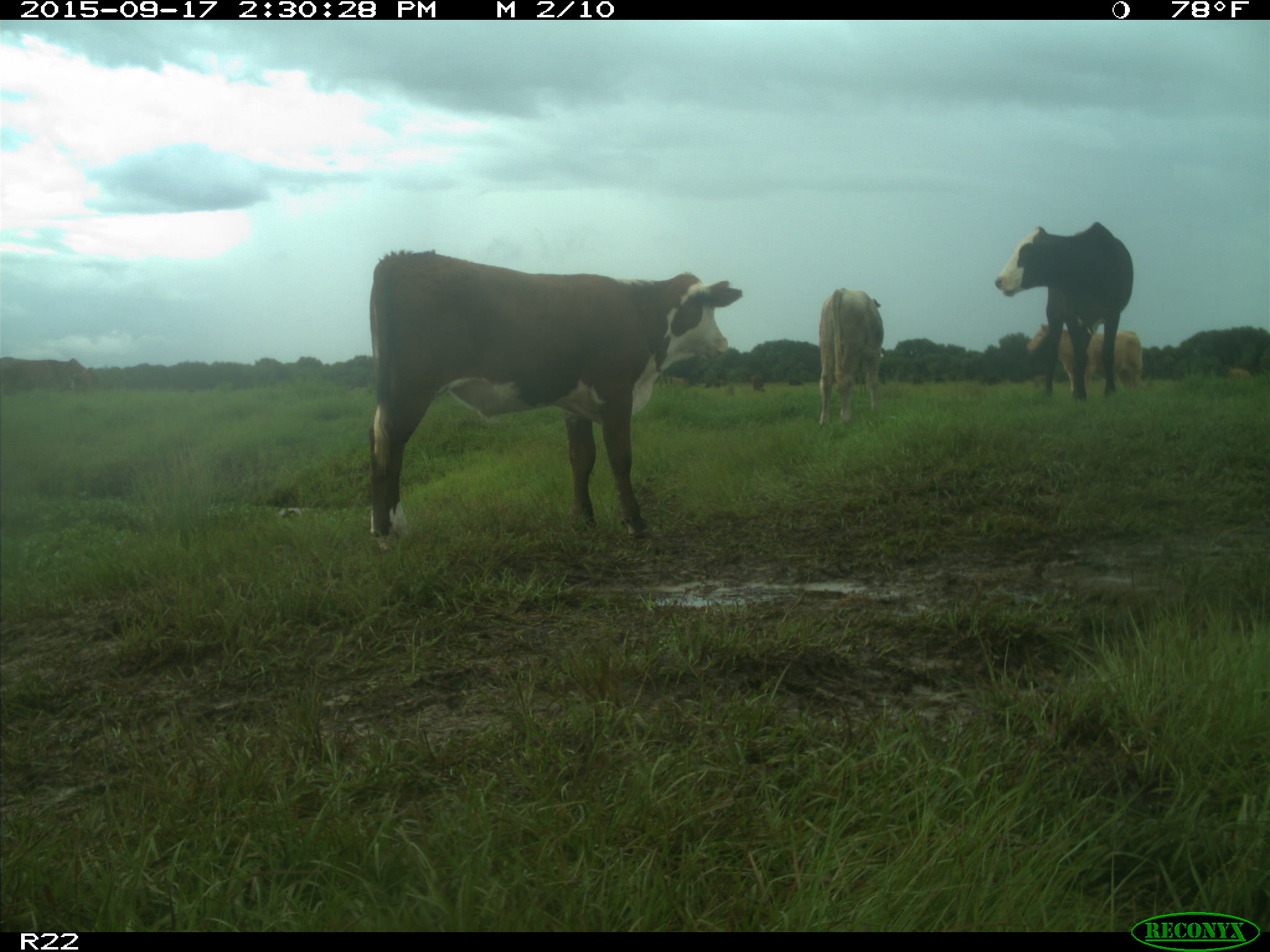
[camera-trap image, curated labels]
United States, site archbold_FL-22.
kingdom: Animalia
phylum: Chordata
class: Mammalia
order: Artiodactyla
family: Bovidae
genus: Bos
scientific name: Bos taurus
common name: domestic cow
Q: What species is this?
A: Bos taurus (domestic cow).